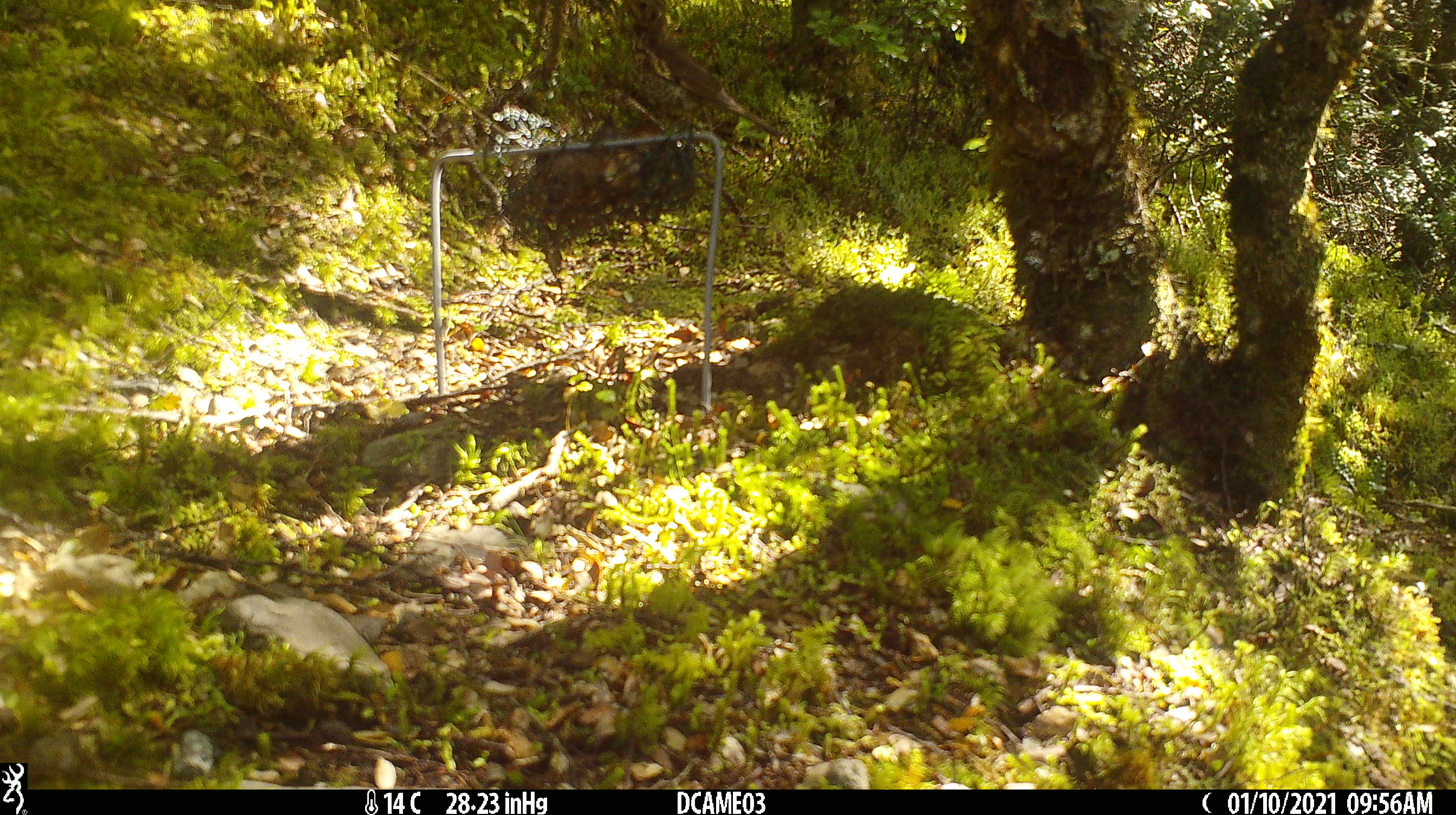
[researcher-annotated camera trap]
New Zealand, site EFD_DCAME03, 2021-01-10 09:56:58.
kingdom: Animalia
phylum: Chordata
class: Aves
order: Passeriformes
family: Turdidae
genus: Turdus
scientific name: Turdus philomelos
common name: song thrush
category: thrush